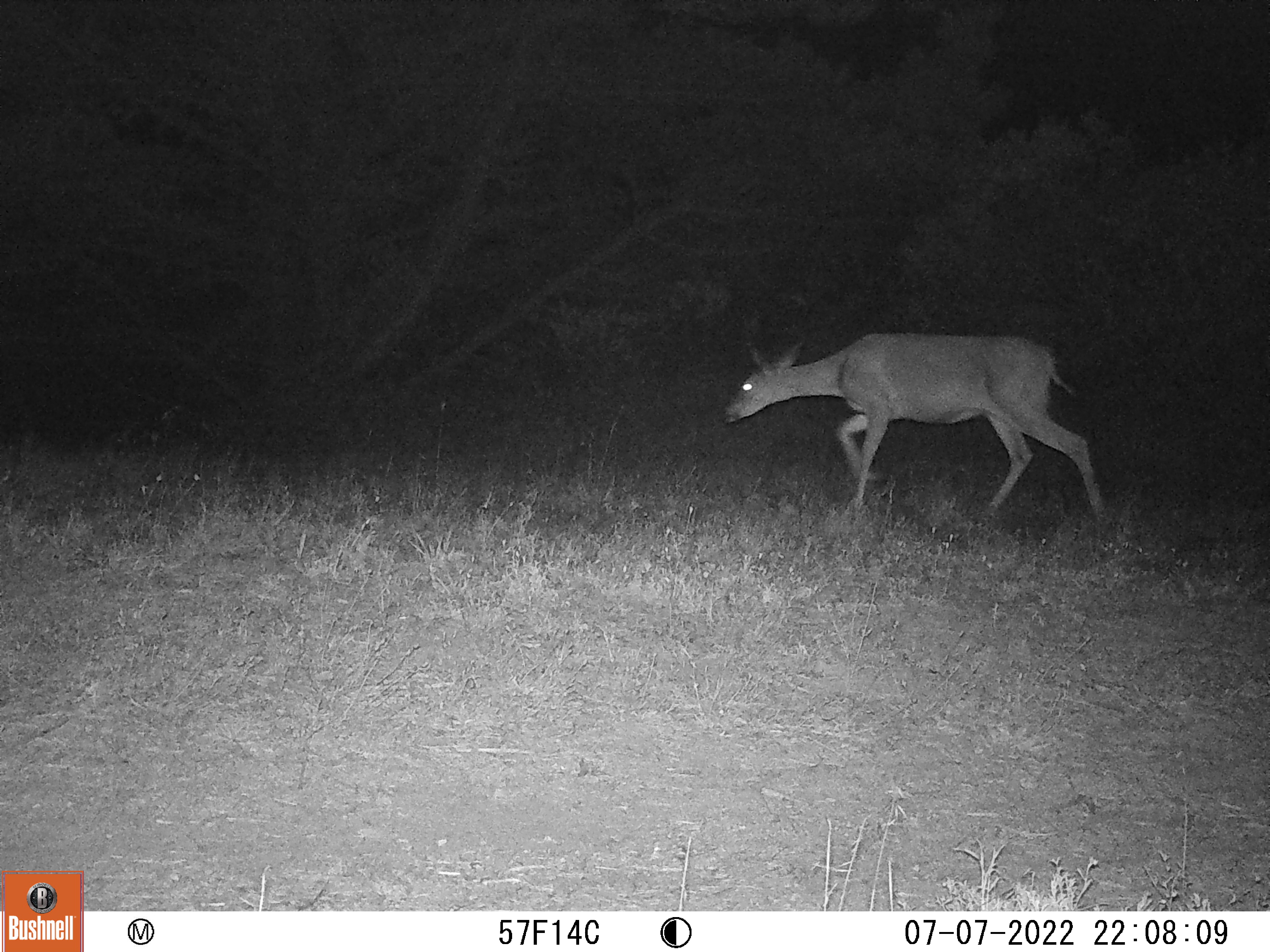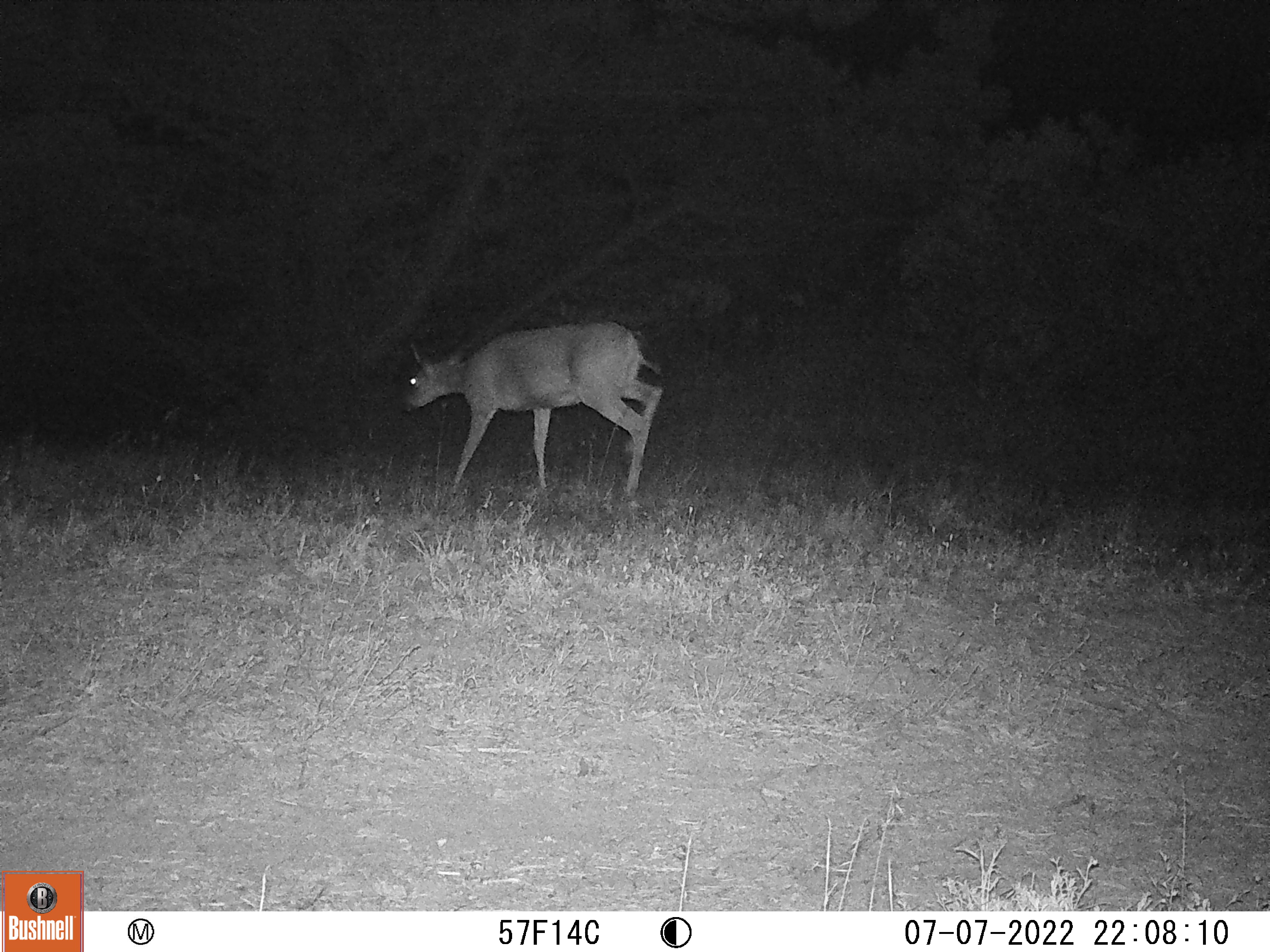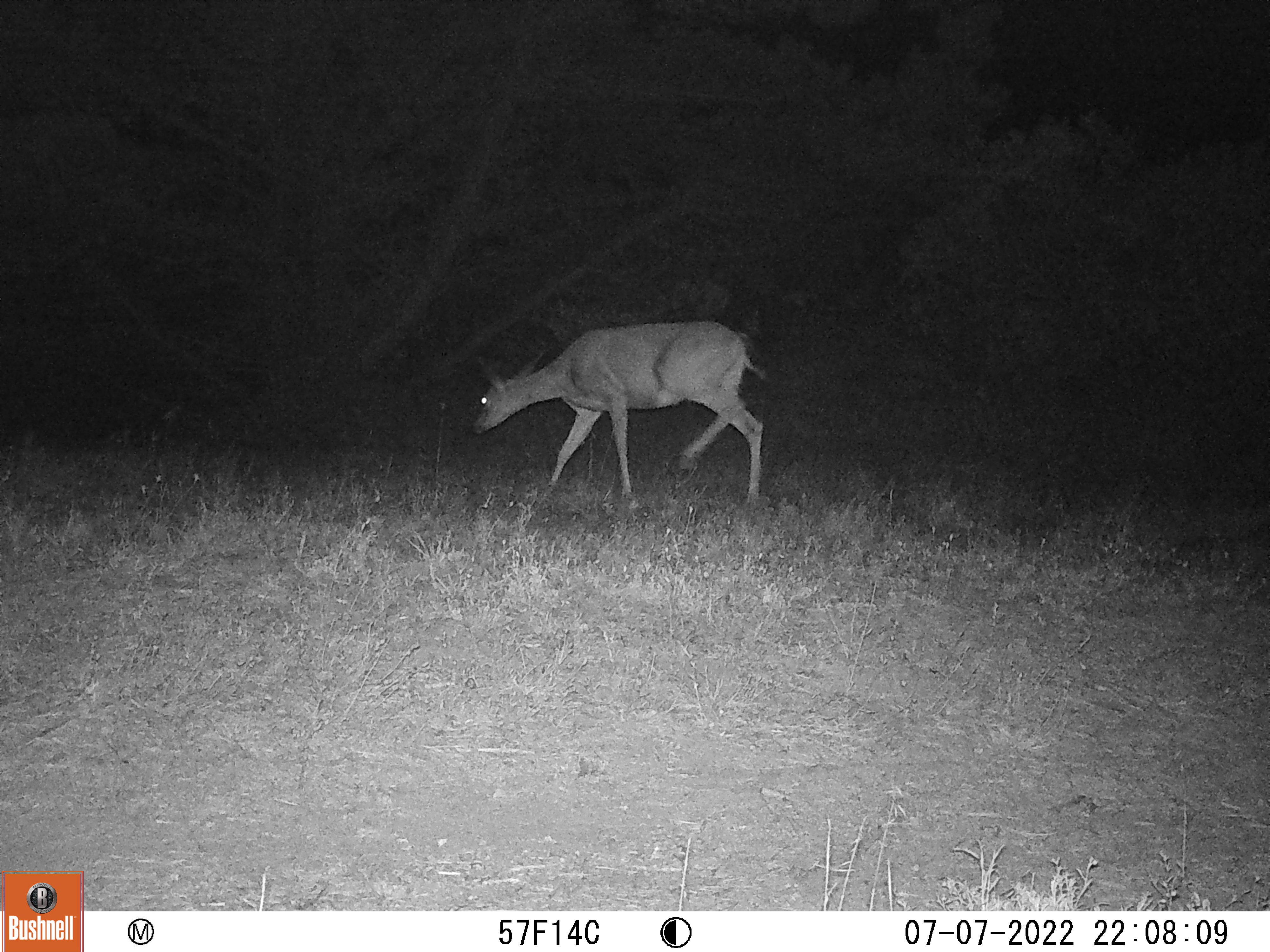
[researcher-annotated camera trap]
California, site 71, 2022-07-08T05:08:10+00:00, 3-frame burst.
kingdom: Animalia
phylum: Chordata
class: Mammalia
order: Artiodactyla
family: Cervidae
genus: Odocoileus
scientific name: Odocoileus hemionus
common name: mule deer